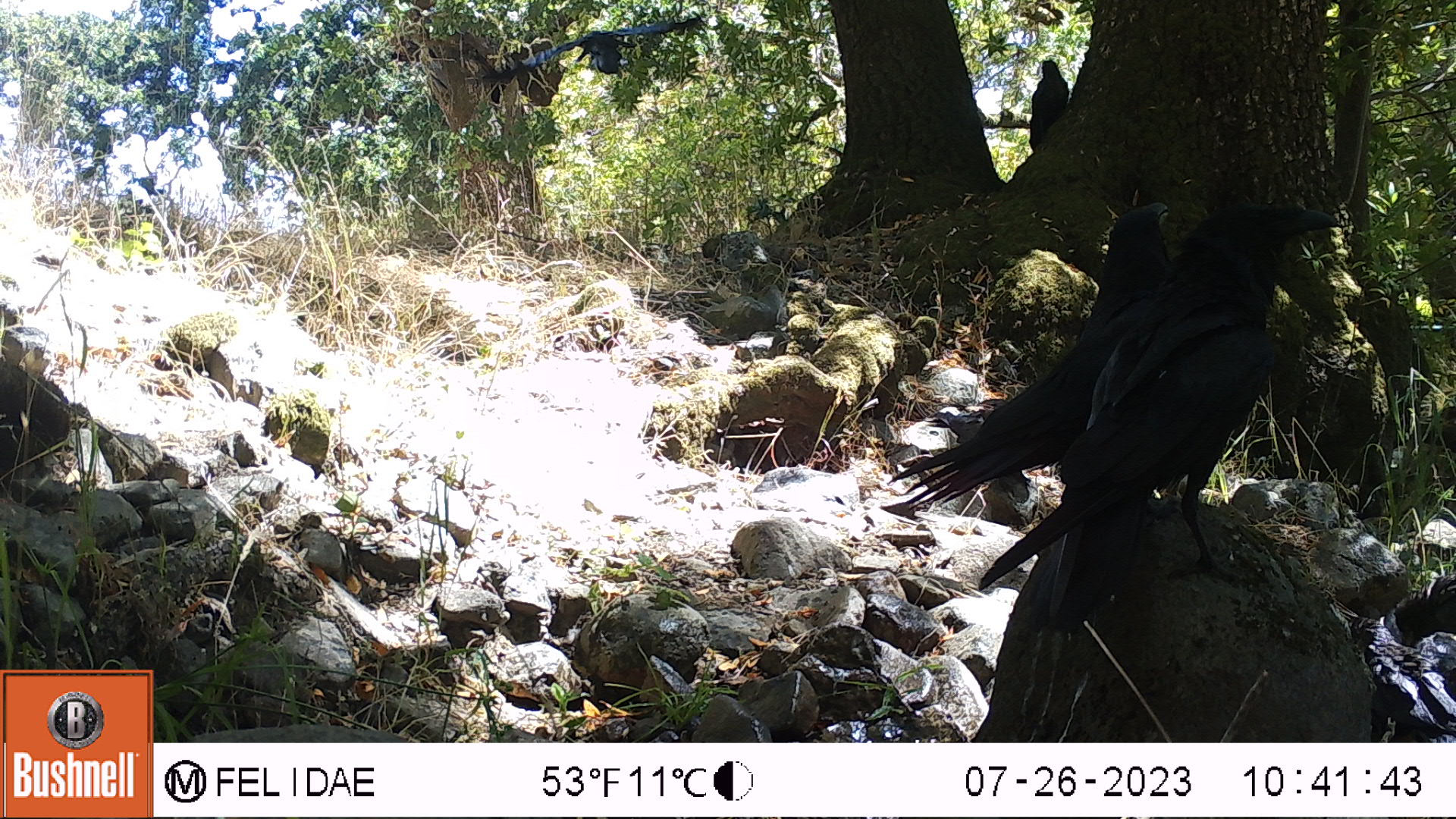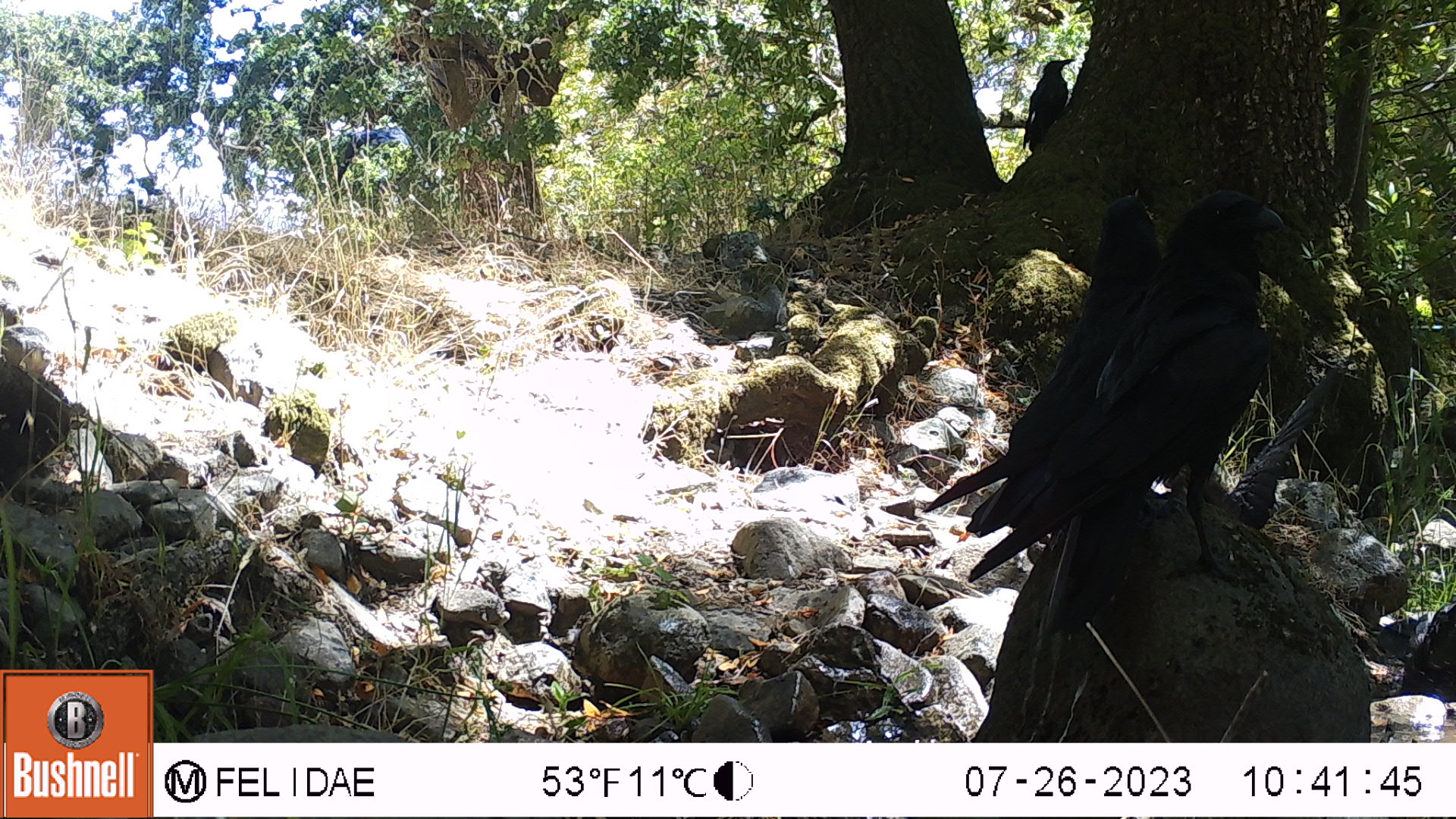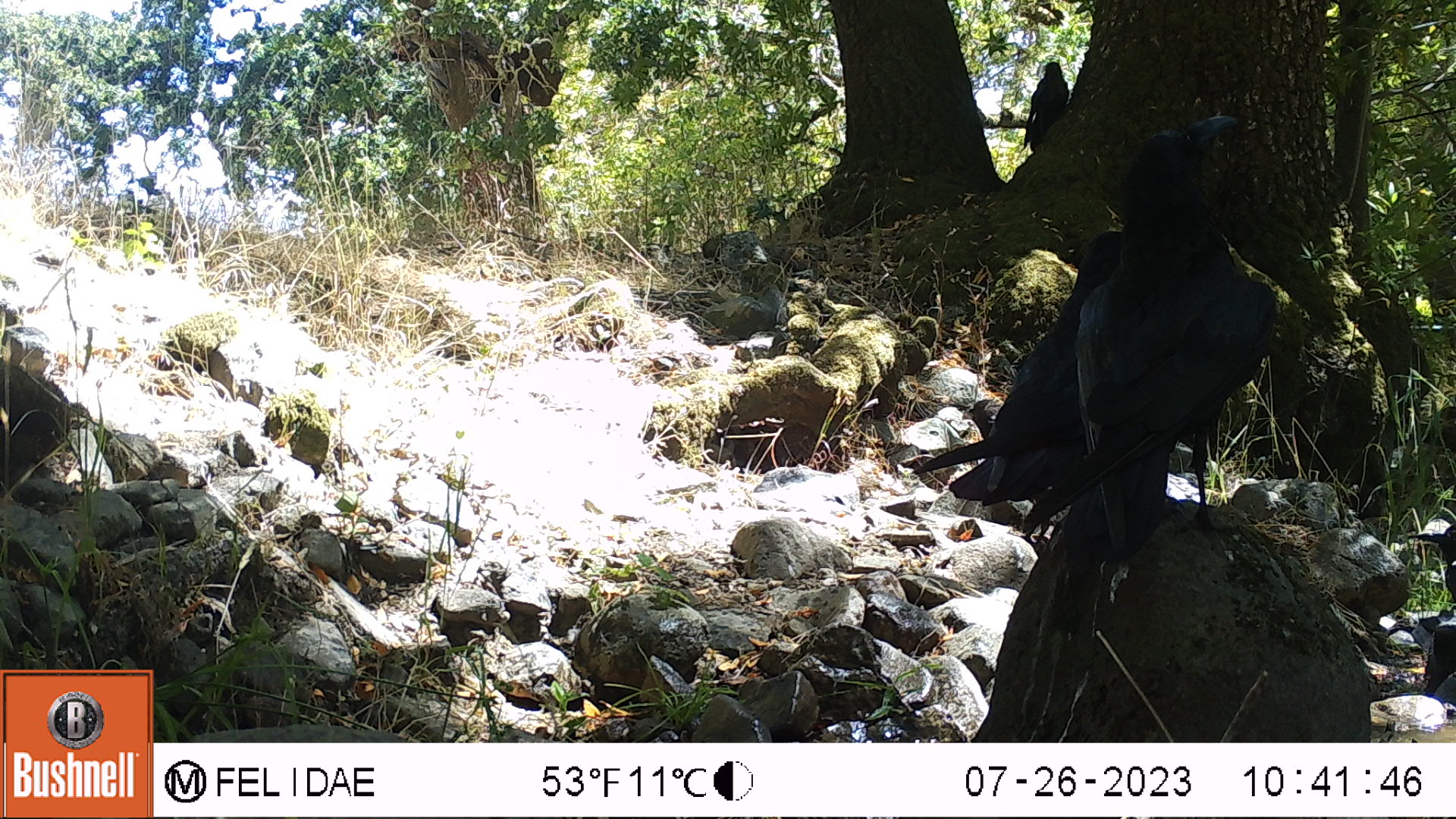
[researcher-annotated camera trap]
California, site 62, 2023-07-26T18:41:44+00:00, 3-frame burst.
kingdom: Animalia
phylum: Chordata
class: Aves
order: Passeriformes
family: Corvidae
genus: Corvus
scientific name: Corvus brachyrhynchos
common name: american crow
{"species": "american crow (Corvus brachyrhynchos)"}